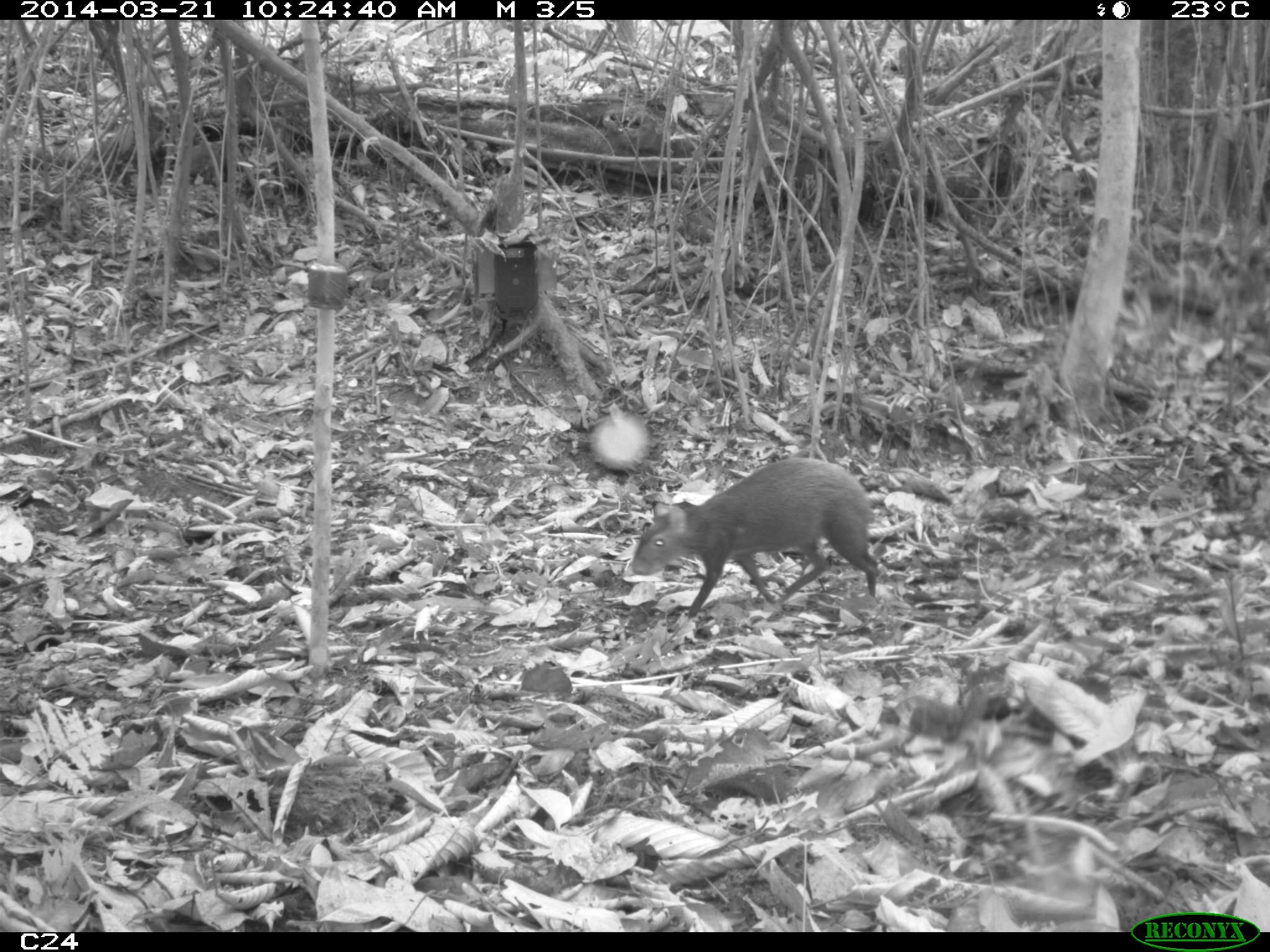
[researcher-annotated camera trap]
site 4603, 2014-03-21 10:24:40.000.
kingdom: Animalia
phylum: Chordata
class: Mammalia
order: Rodentia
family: Dasyproctidae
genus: Dasyprocta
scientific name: Dasyprocta leporina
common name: red-rumped agouti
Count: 1.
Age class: adult.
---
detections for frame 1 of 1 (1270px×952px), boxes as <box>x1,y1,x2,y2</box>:
dasyprocta leporina: <box>629,455,878,620</box>